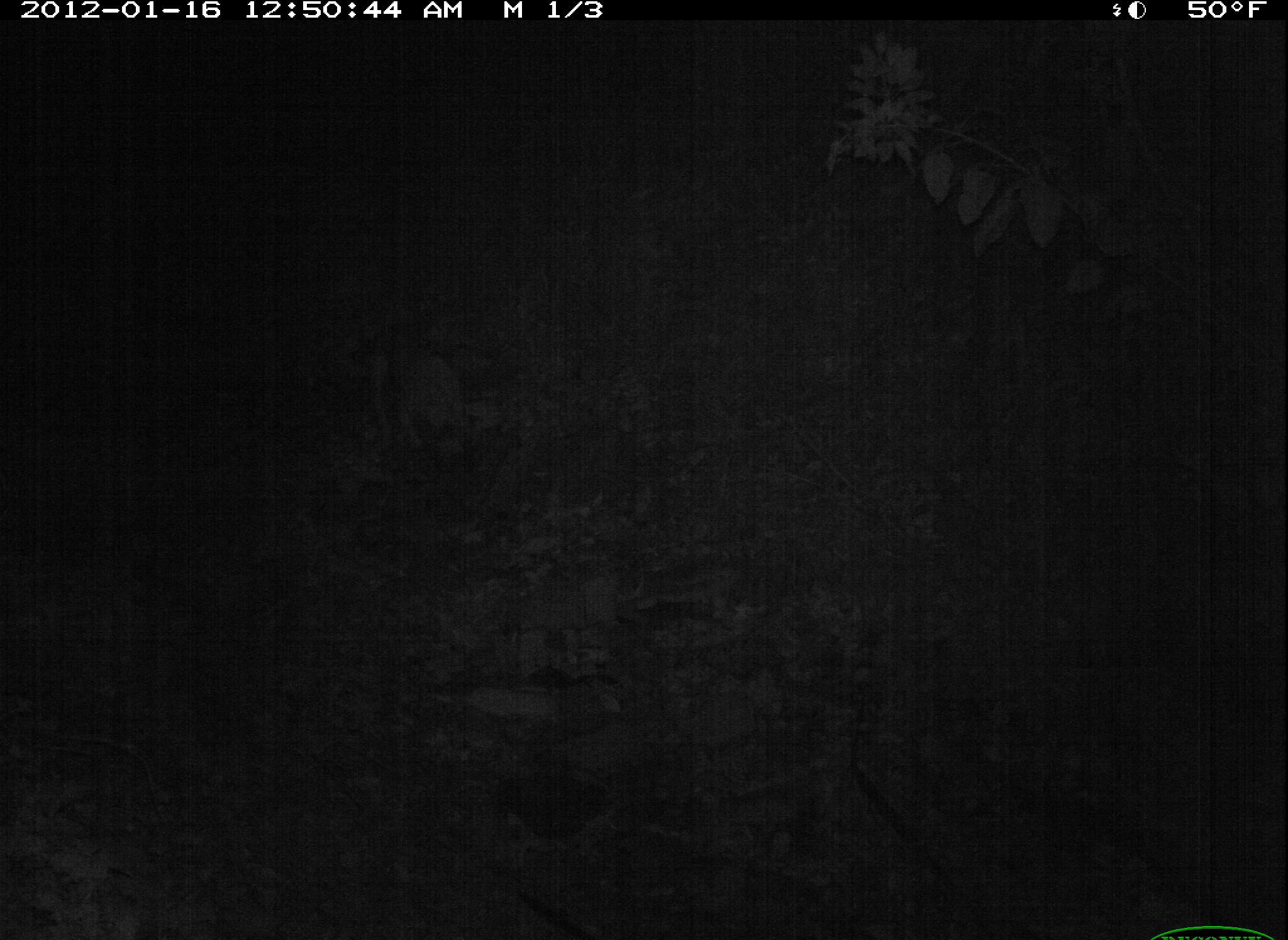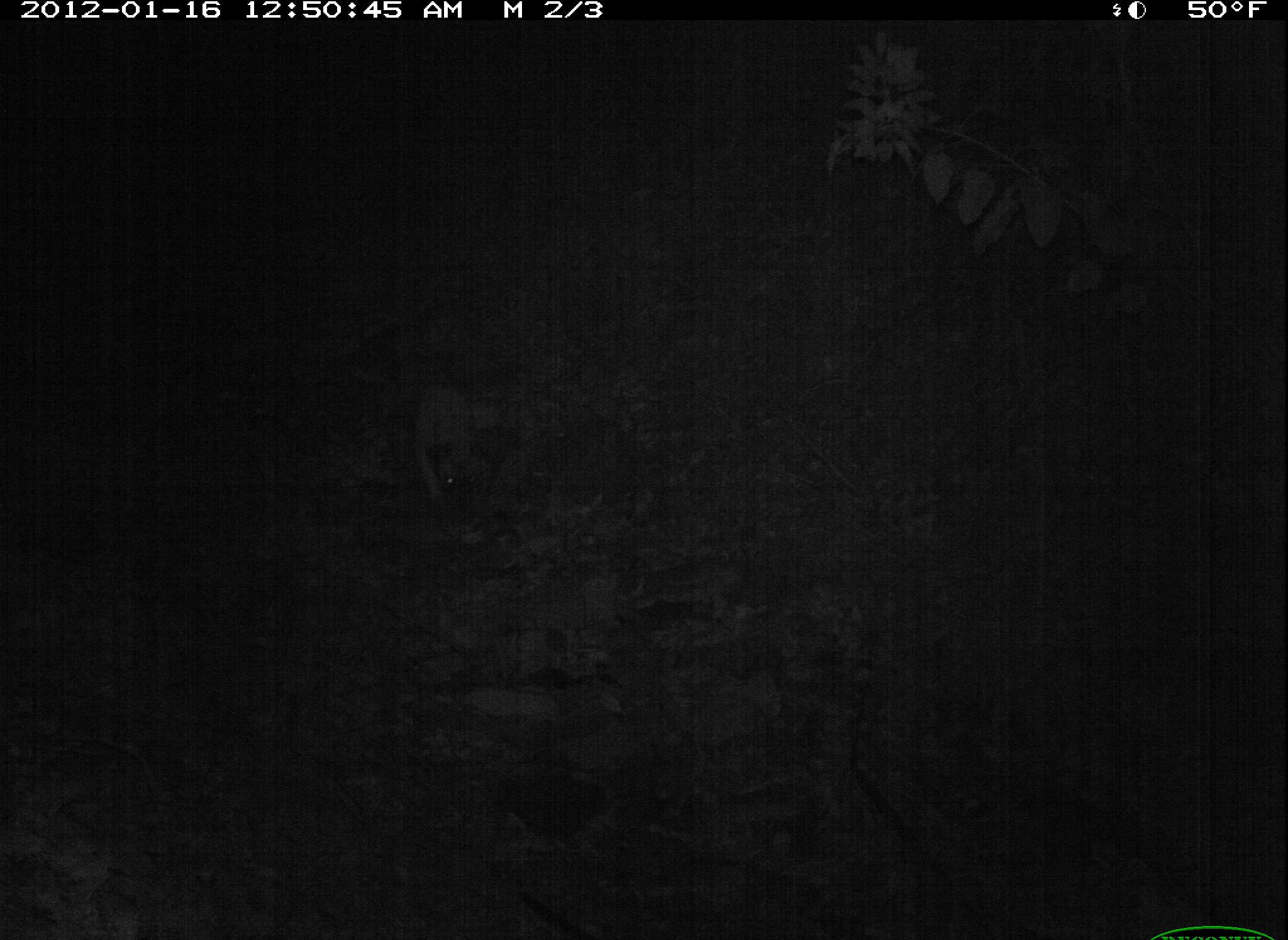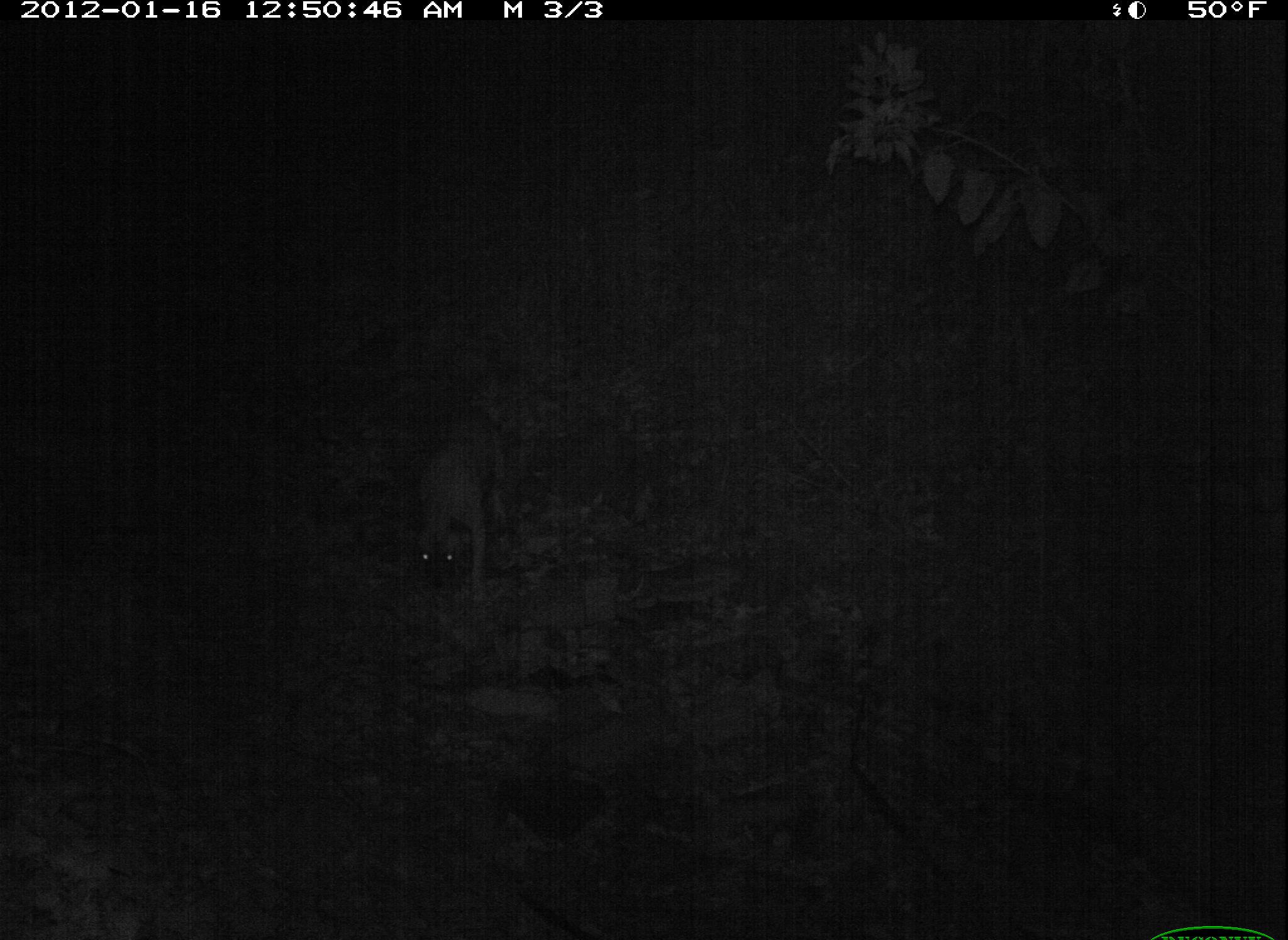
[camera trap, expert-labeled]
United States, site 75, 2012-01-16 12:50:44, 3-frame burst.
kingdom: Animalia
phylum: Chordata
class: Mammalia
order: Carnivora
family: Canidae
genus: Canis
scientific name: Canis familiaris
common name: domestic dog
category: dog